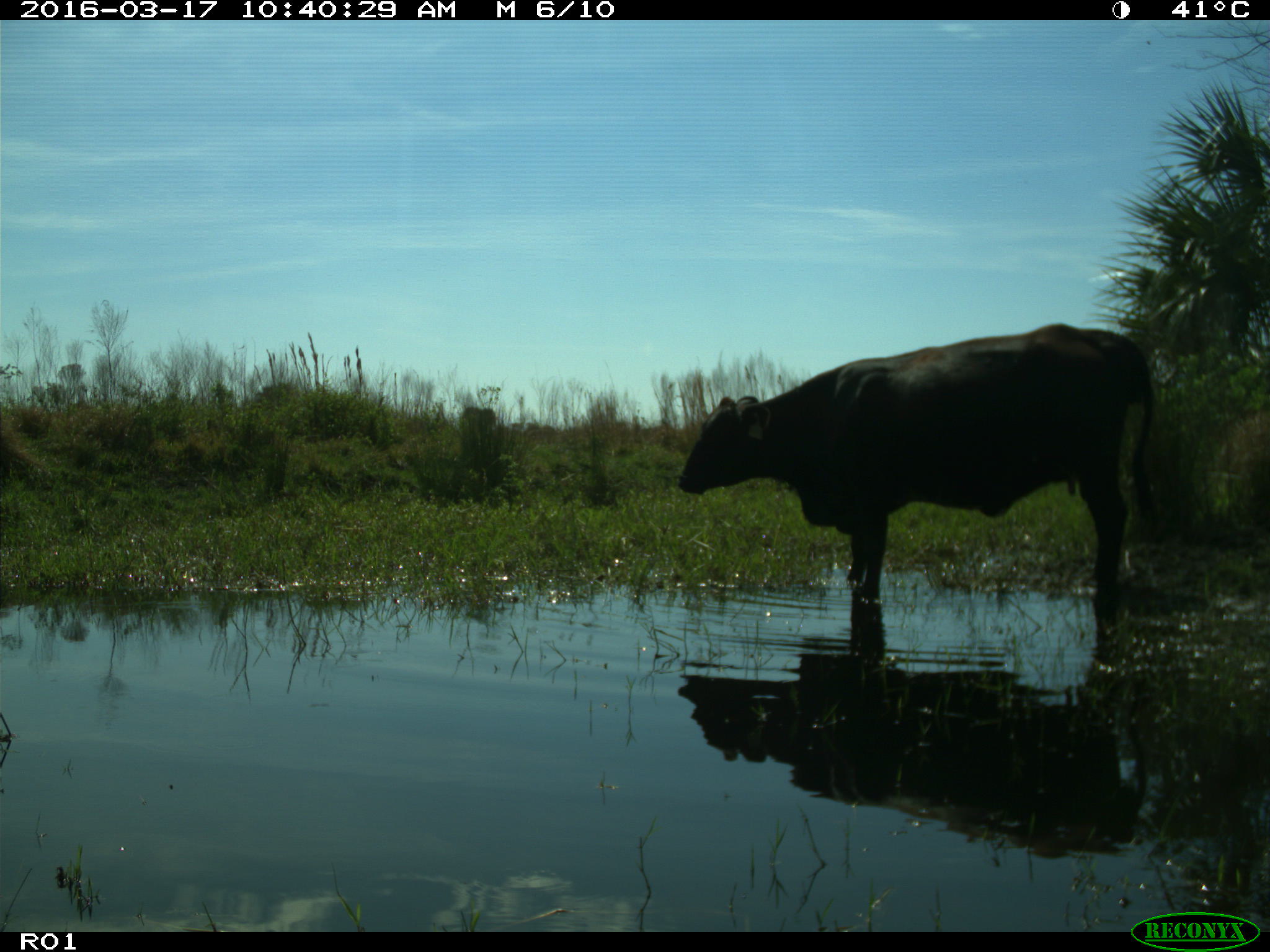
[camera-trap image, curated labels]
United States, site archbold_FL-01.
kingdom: Animalia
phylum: Chordata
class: Mammalia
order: Artiodactyla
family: Bovidae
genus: Bos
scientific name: Bos taurus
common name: domestic cow